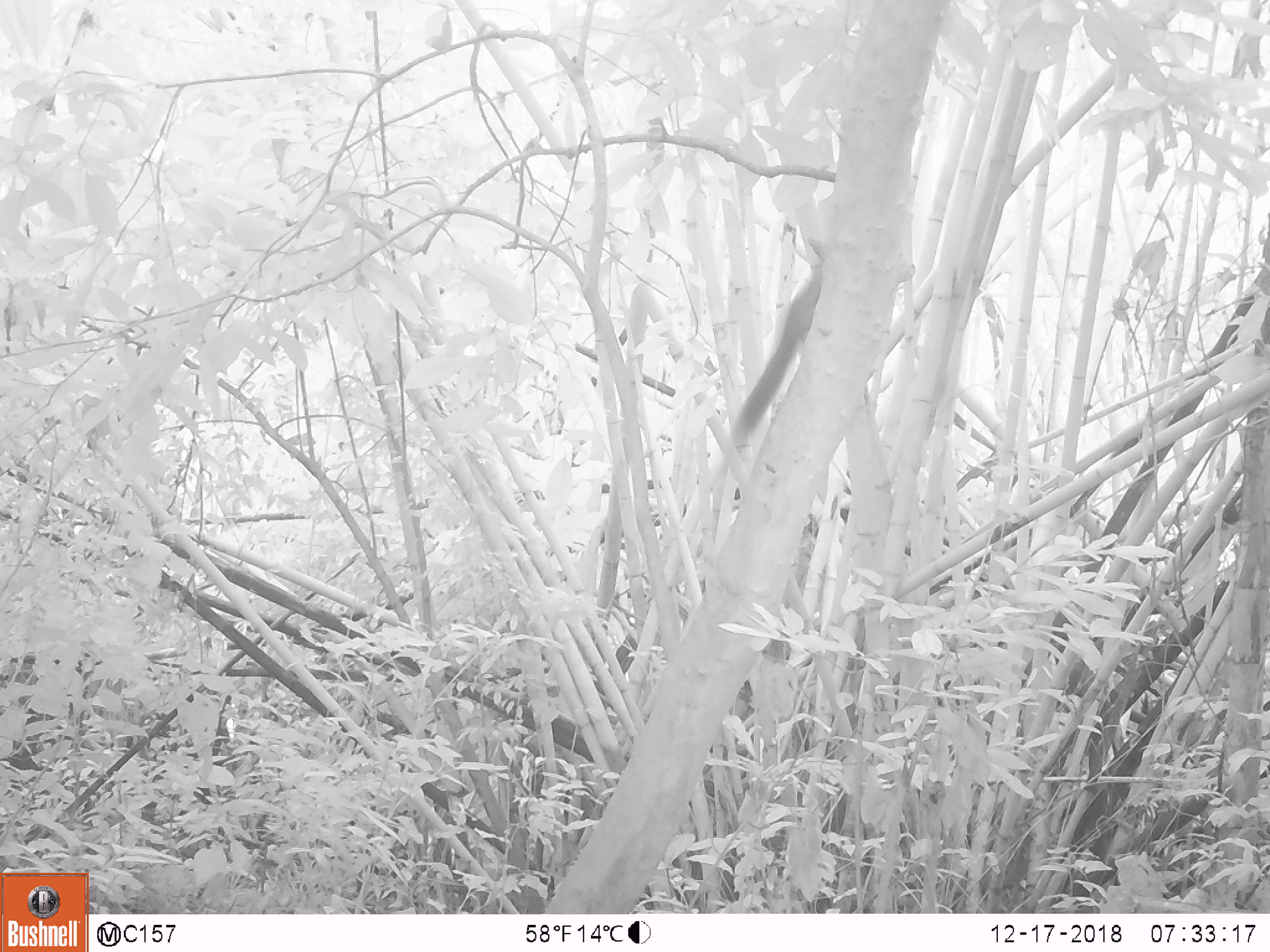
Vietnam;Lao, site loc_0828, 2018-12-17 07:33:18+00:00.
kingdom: Animalia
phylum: Chordata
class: Mammalia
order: Rodentia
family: Sciuridae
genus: Sciurus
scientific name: Sciurus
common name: squirrel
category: unidentified squirrel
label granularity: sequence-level